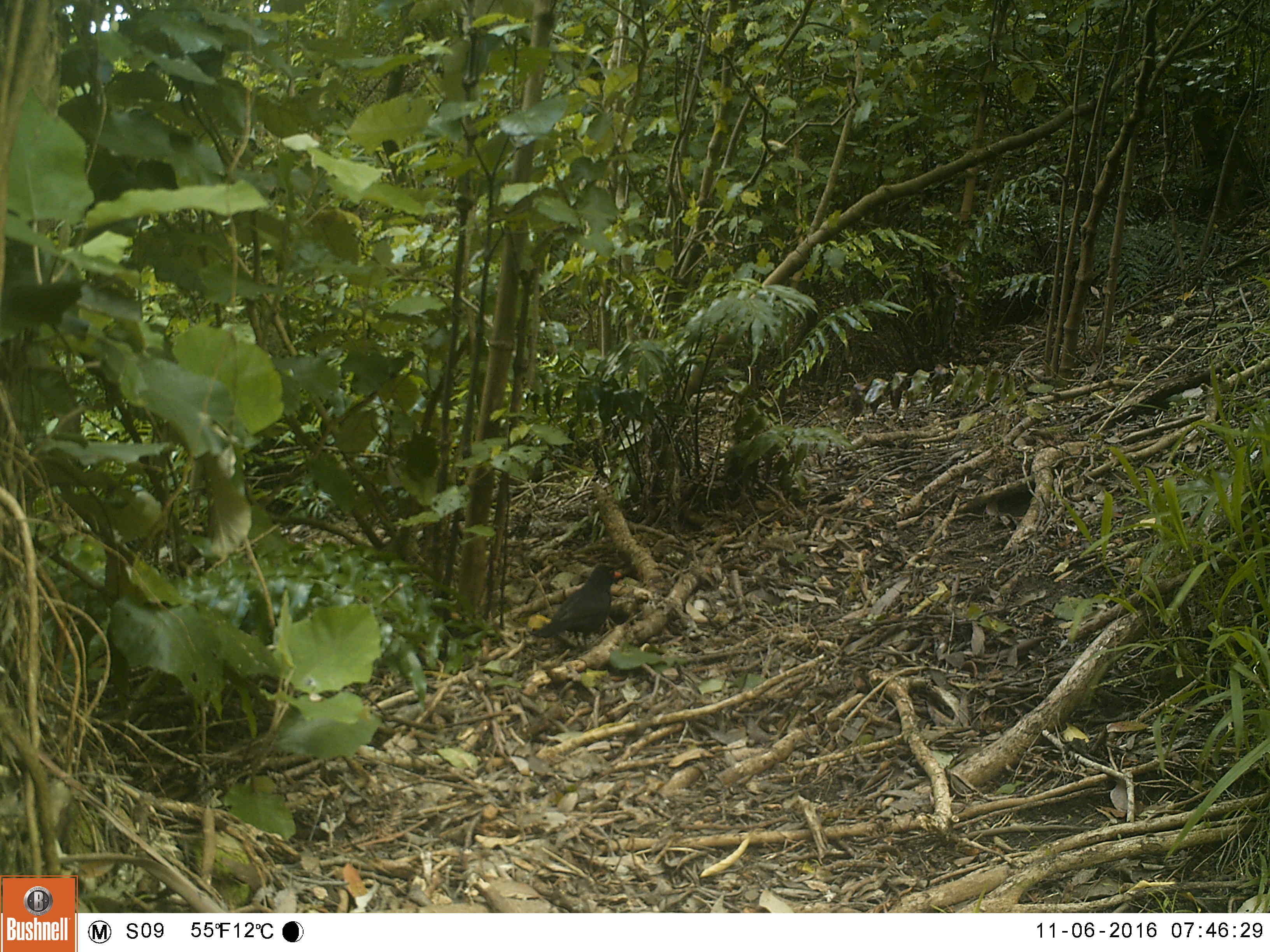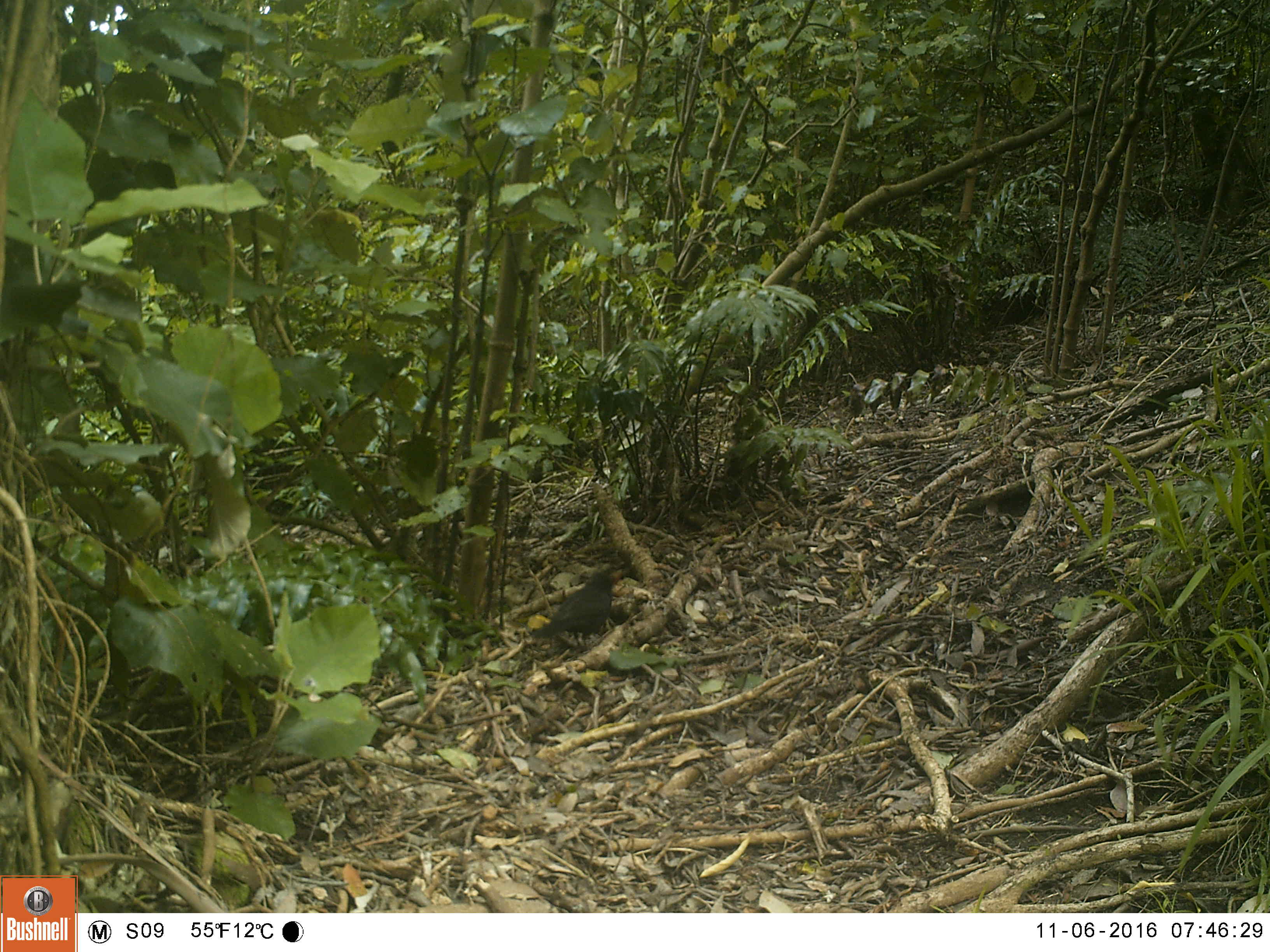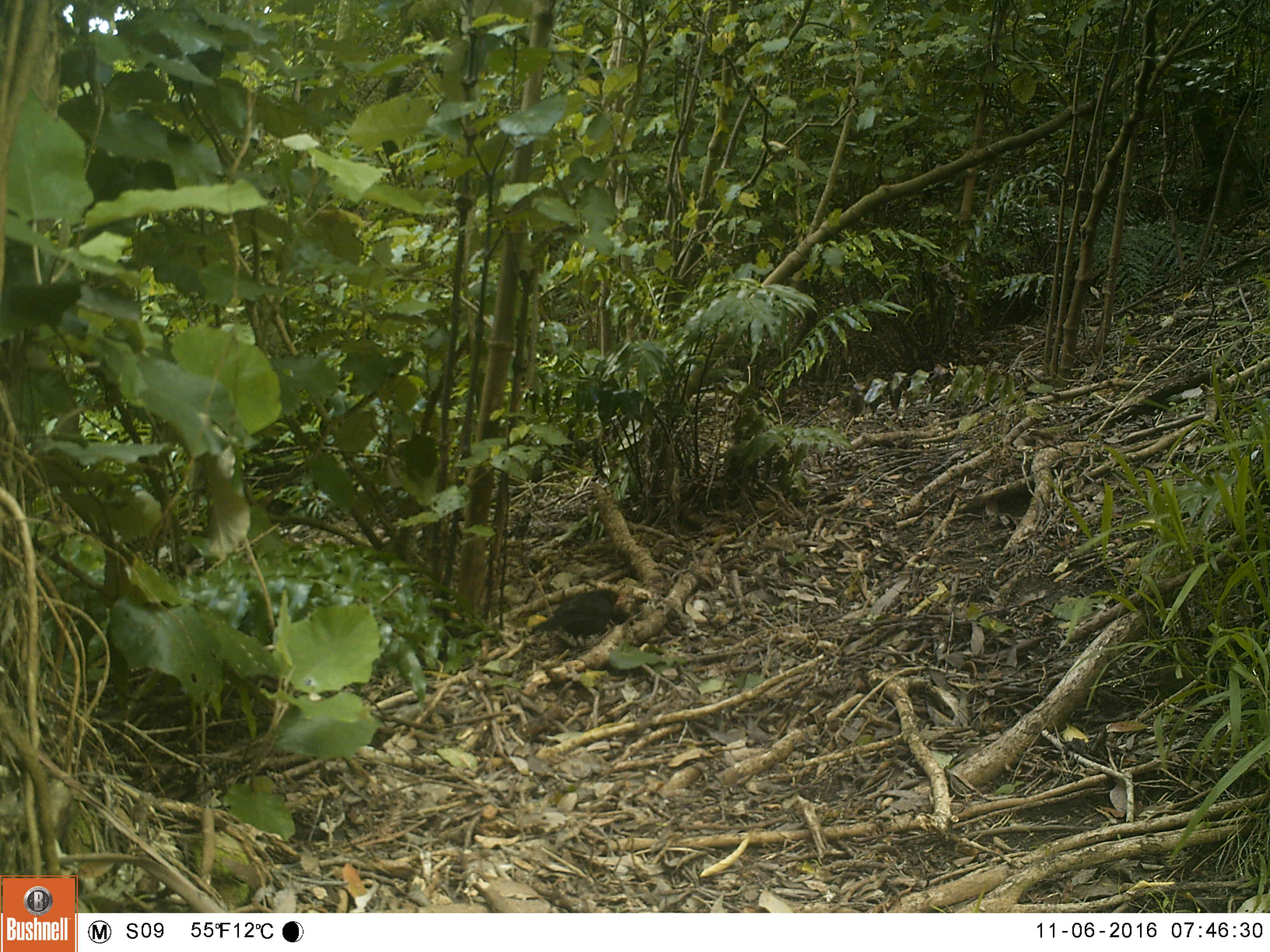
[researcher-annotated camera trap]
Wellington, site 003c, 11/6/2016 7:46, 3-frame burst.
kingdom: Animalia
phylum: Chordata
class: Aves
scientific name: Aves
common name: bird